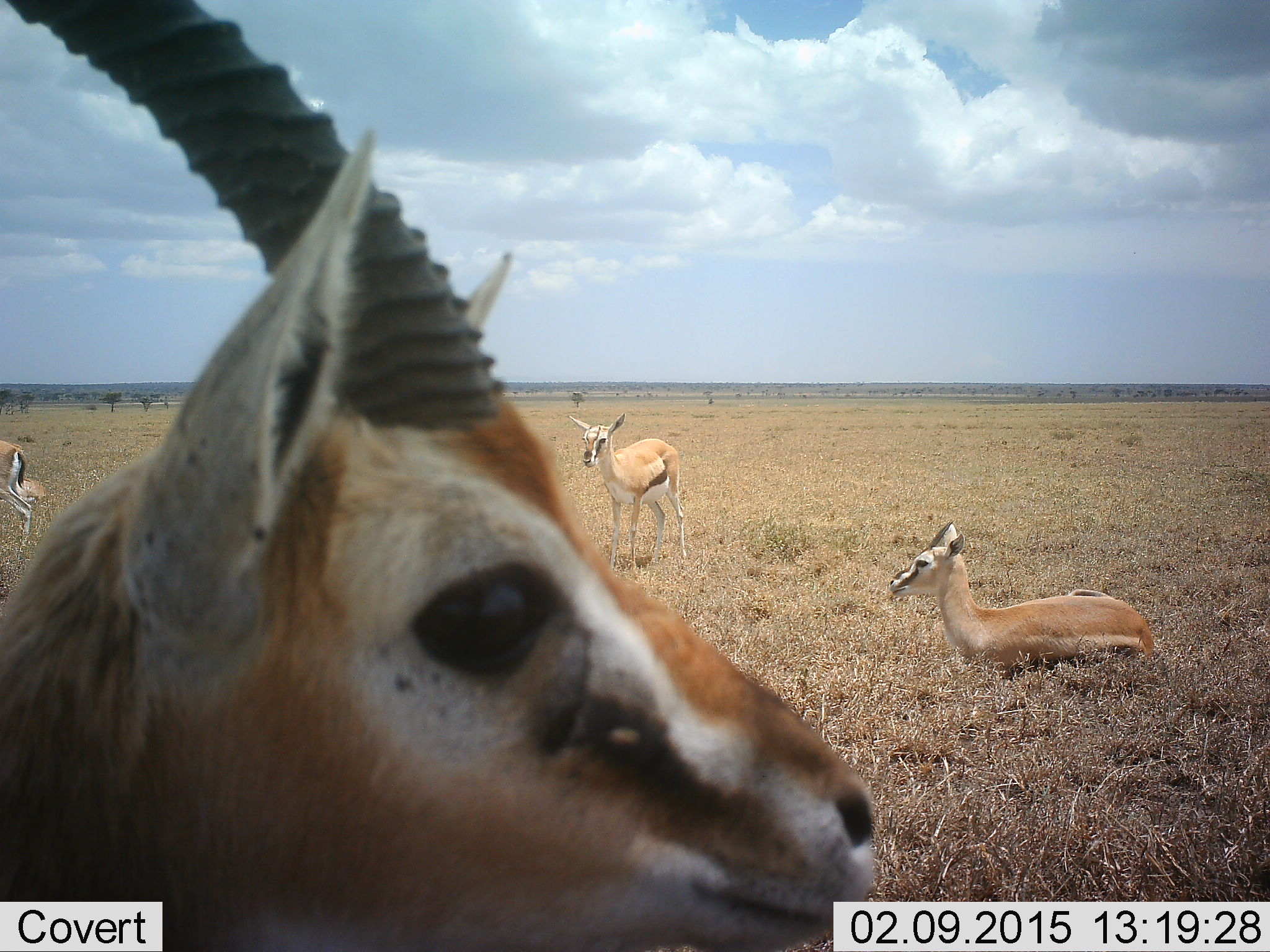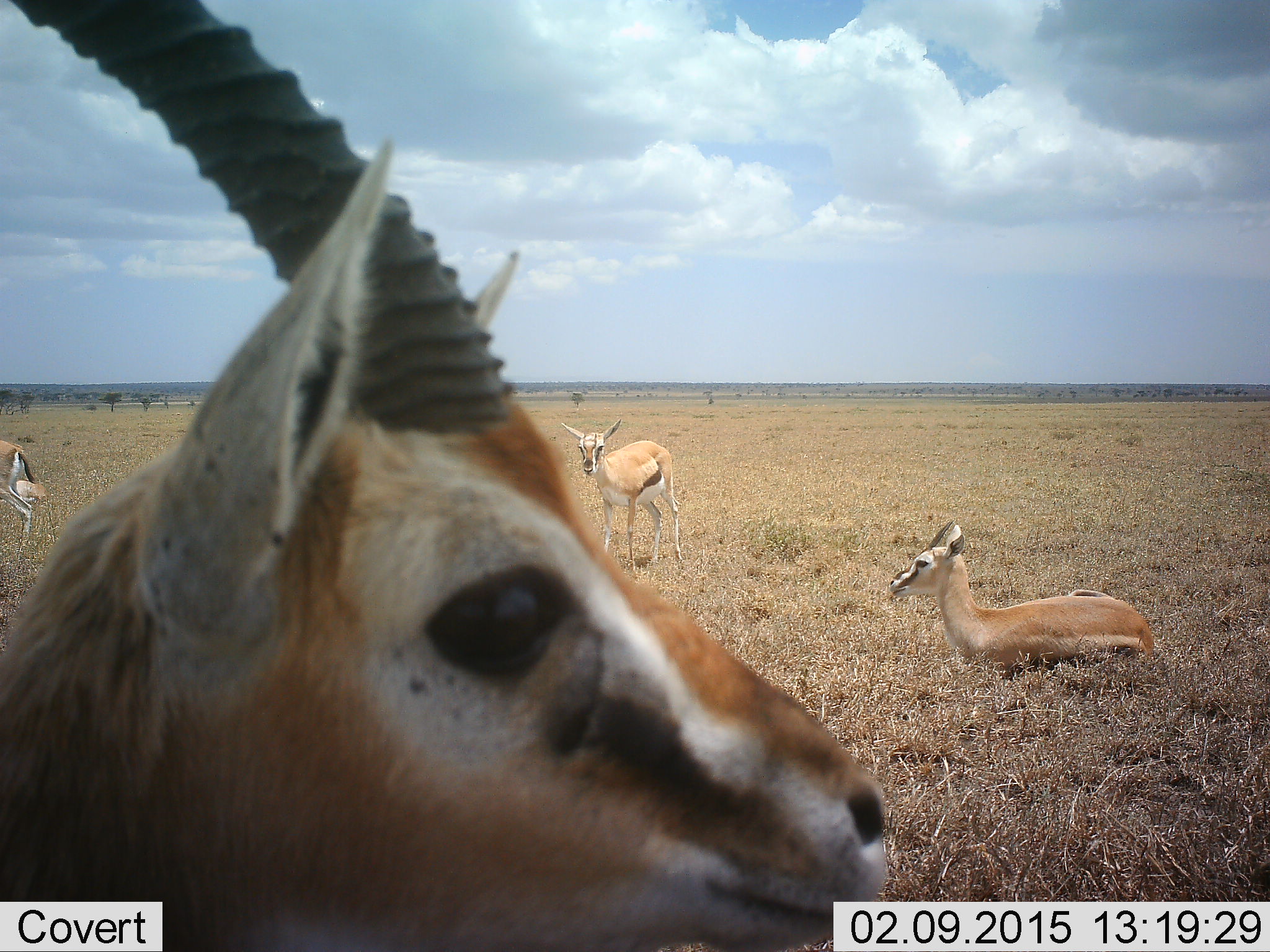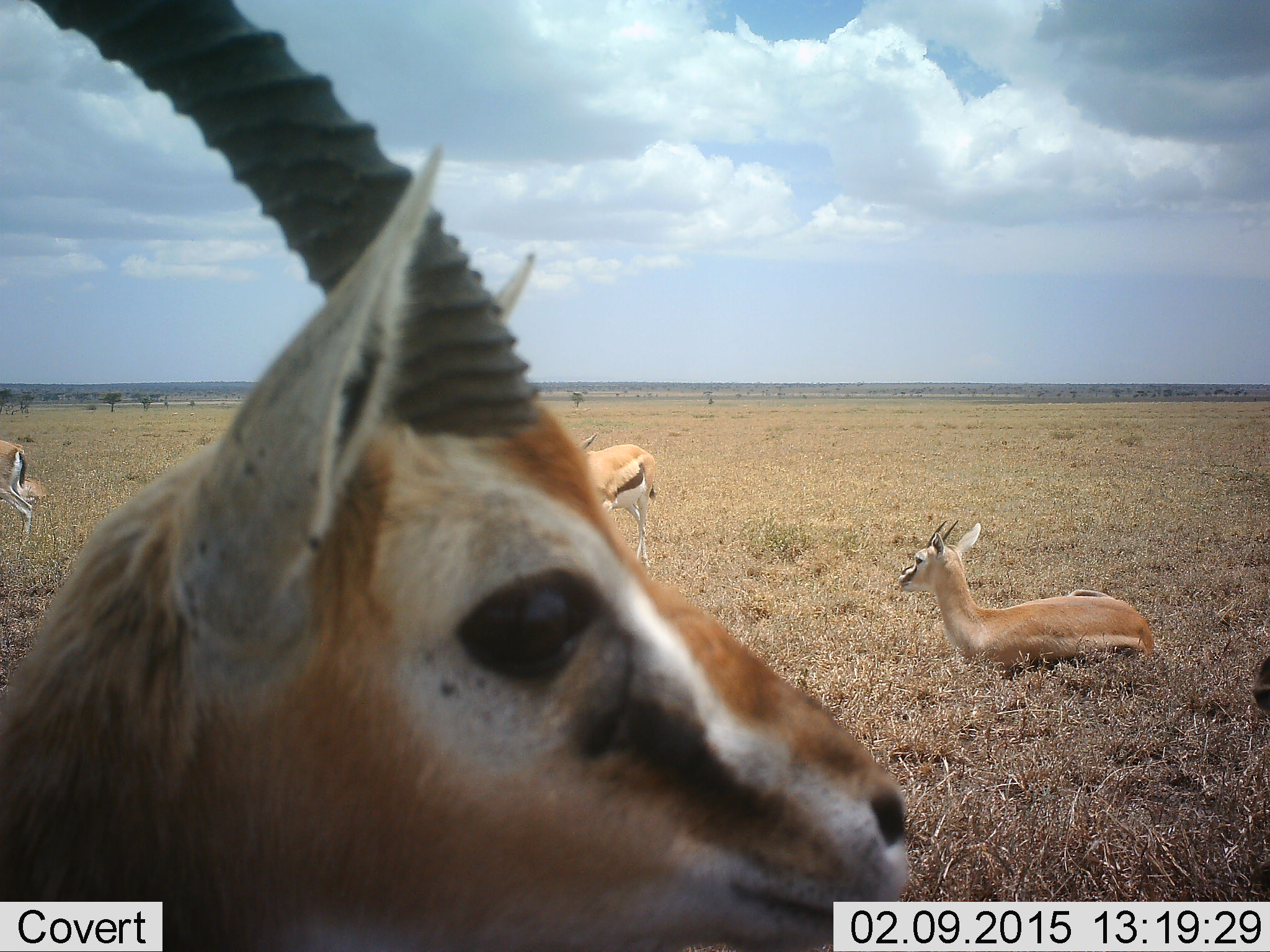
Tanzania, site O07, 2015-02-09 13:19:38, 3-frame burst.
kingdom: Animalia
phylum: Chordata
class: Mammalia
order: Artiodactyla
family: Bovidae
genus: Eudorcas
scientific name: Eudorcas thomsonii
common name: thomson's gazelle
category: gazellethomsons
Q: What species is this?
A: Gazellethomsons (thomson's gazelle) (Eudorcas thomsonii).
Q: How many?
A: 5.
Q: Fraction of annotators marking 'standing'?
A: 100%.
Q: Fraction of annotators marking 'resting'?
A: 90%.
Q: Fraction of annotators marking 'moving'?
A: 20%.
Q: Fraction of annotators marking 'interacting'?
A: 0%.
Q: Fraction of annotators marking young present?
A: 0%.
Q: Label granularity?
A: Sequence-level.